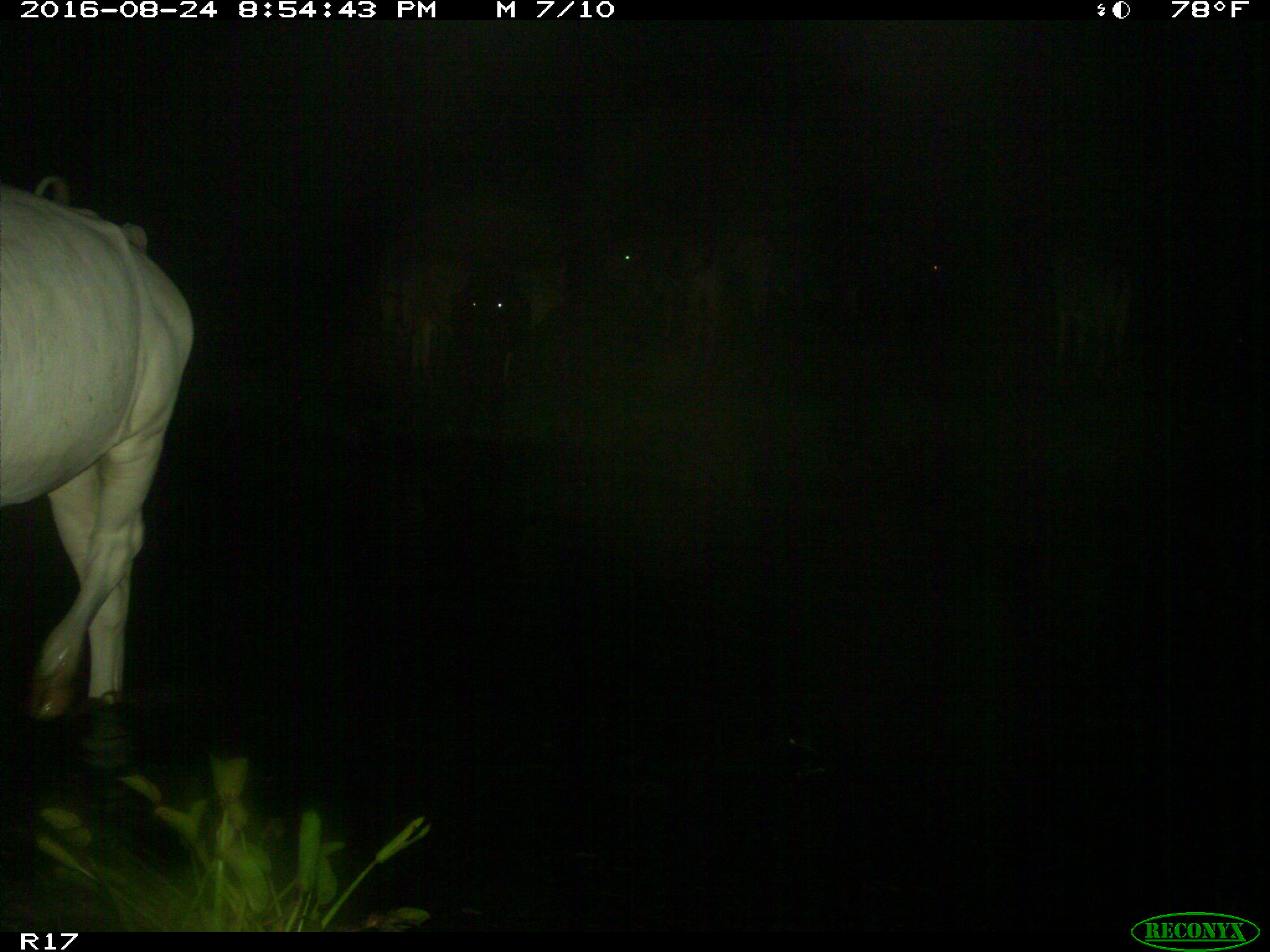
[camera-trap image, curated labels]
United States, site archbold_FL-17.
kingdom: Animalia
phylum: Chordata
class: Mammalia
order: Artiodactyla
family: Bovidae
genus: Bos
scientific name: Bos taurus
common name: domestic cow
Bos taurus (domestic cow).